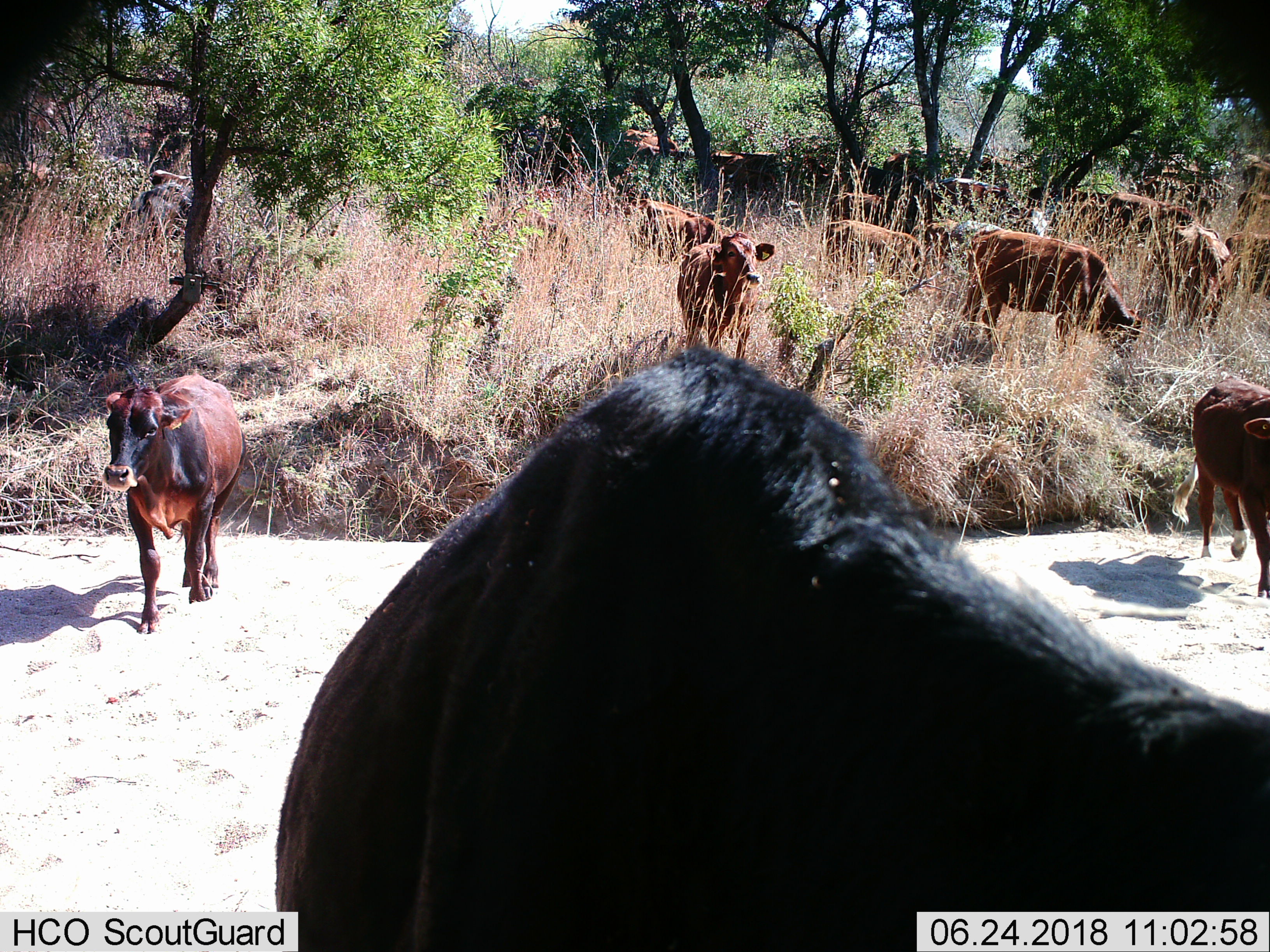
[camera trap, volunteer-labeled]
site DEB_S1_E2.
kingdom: Animalia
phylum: Chordata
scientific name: Vertebrata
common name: domestic animal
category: domesticanimal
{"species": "domesticanimal (domestic animal) (Vertebrata)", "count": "11-50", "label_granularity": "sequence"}